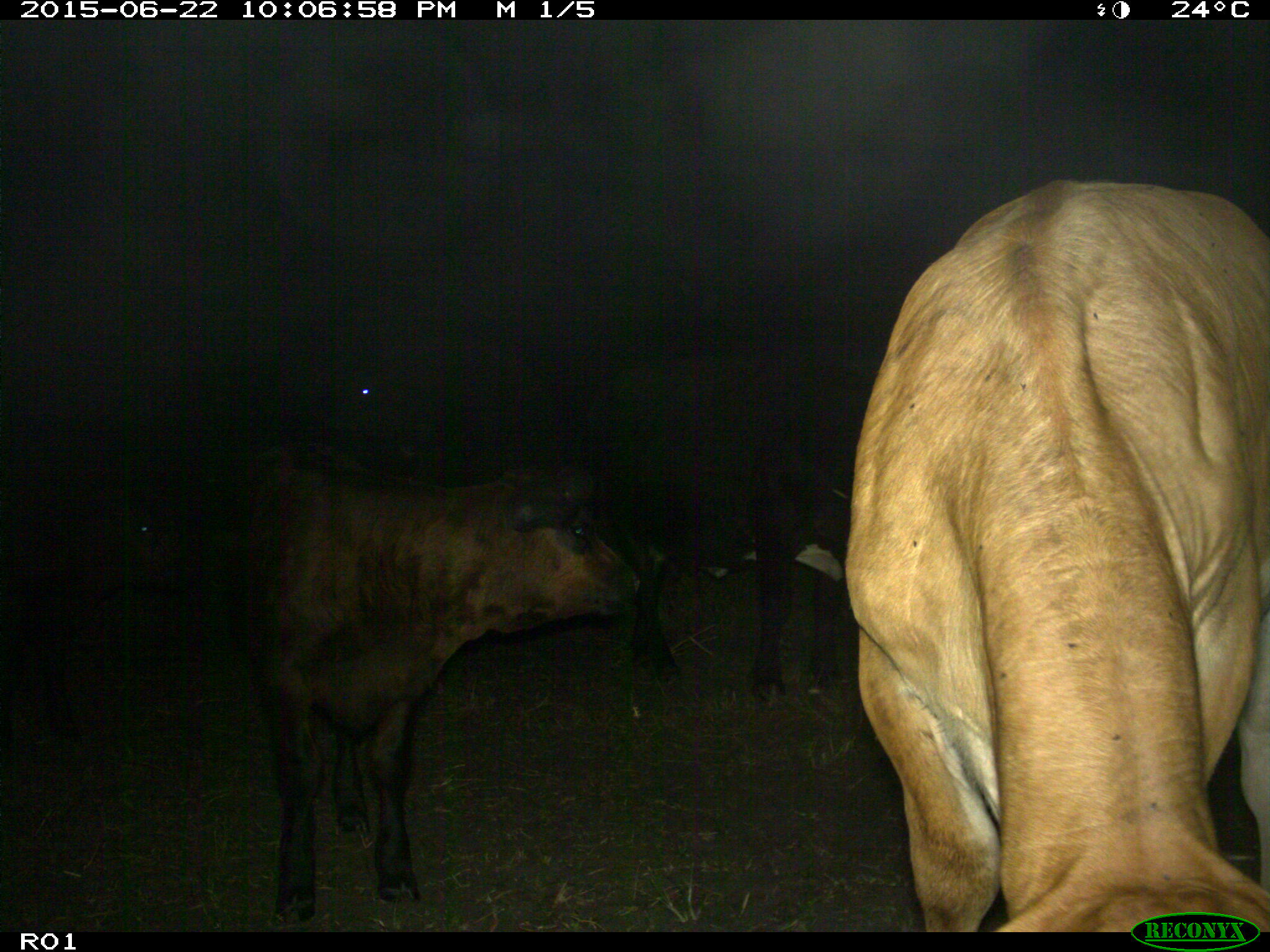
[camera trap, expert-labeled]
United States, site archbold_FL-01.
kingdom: Animalia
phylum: Chordata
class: Mammalia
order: Artiodactyla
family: Bovidae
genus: Bos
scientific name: Bos taurus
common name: domestic cow